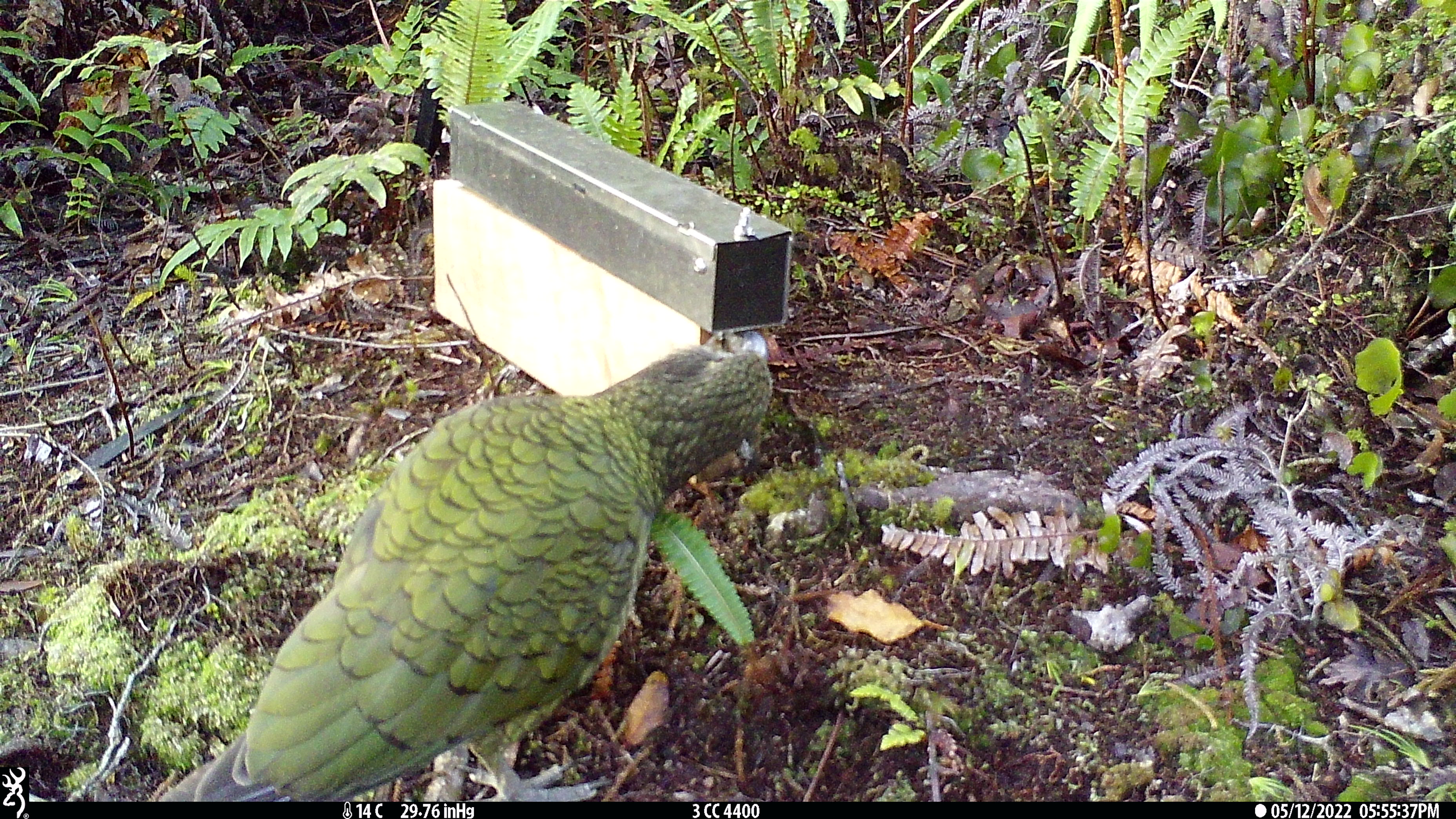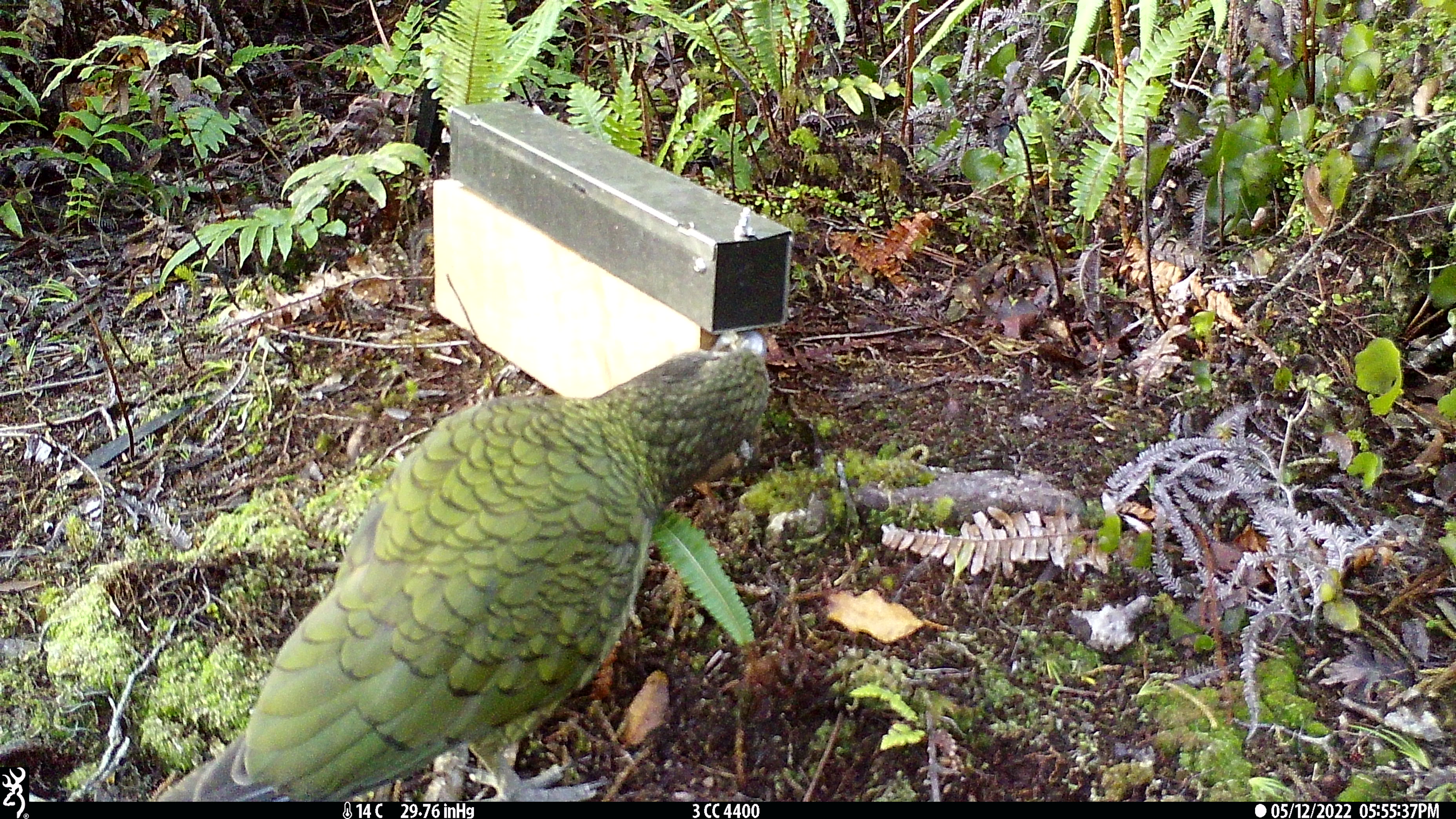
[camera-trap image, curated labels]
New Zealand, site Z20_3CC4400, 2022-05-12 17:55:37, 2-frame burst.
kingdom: Animalia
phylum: Chordata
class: Aves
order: Psittaciformes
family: Strigopidae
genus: Nestor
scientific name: Nestor notabilis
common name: kea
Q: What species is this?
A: Kea (Nestor notabilis).